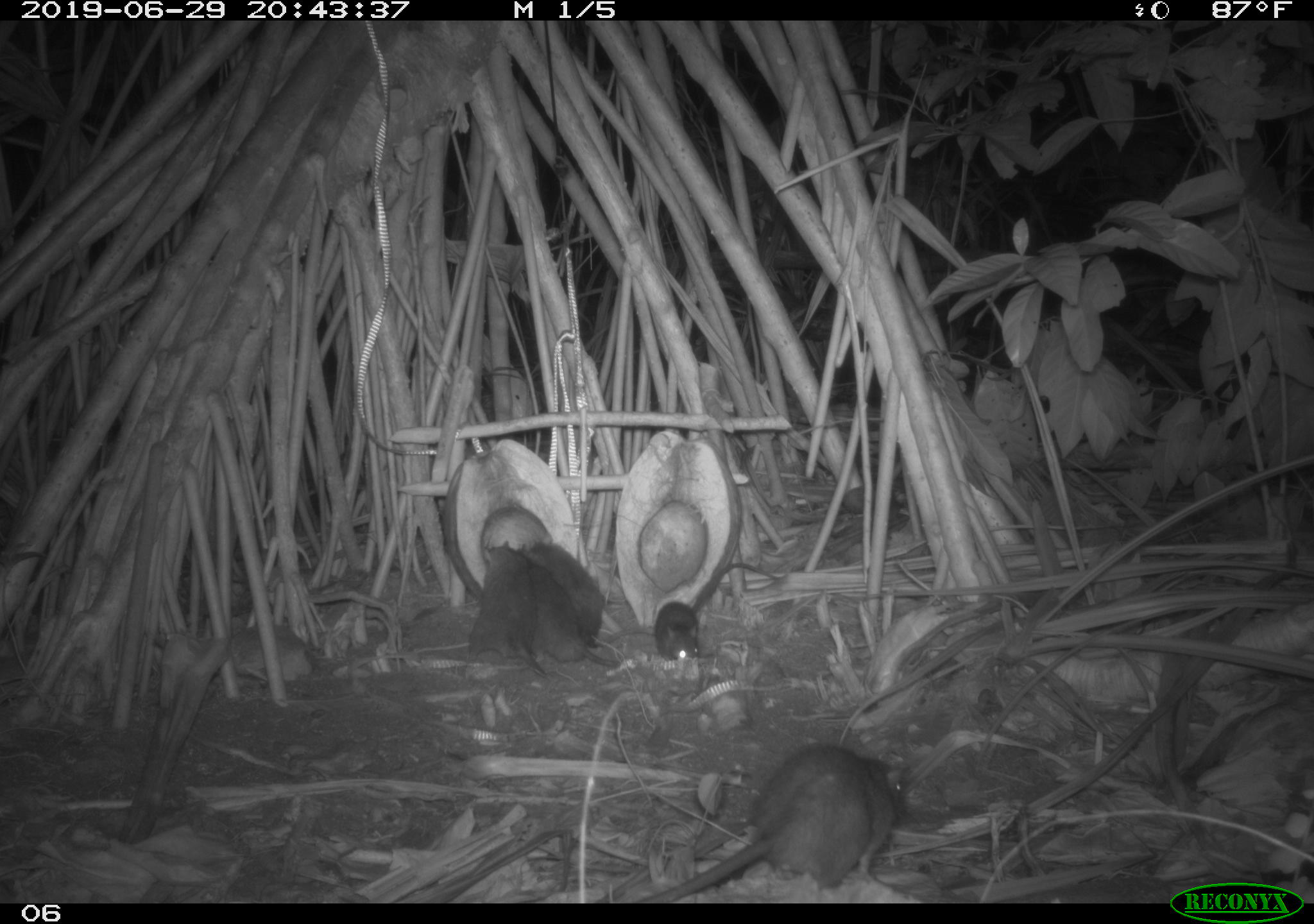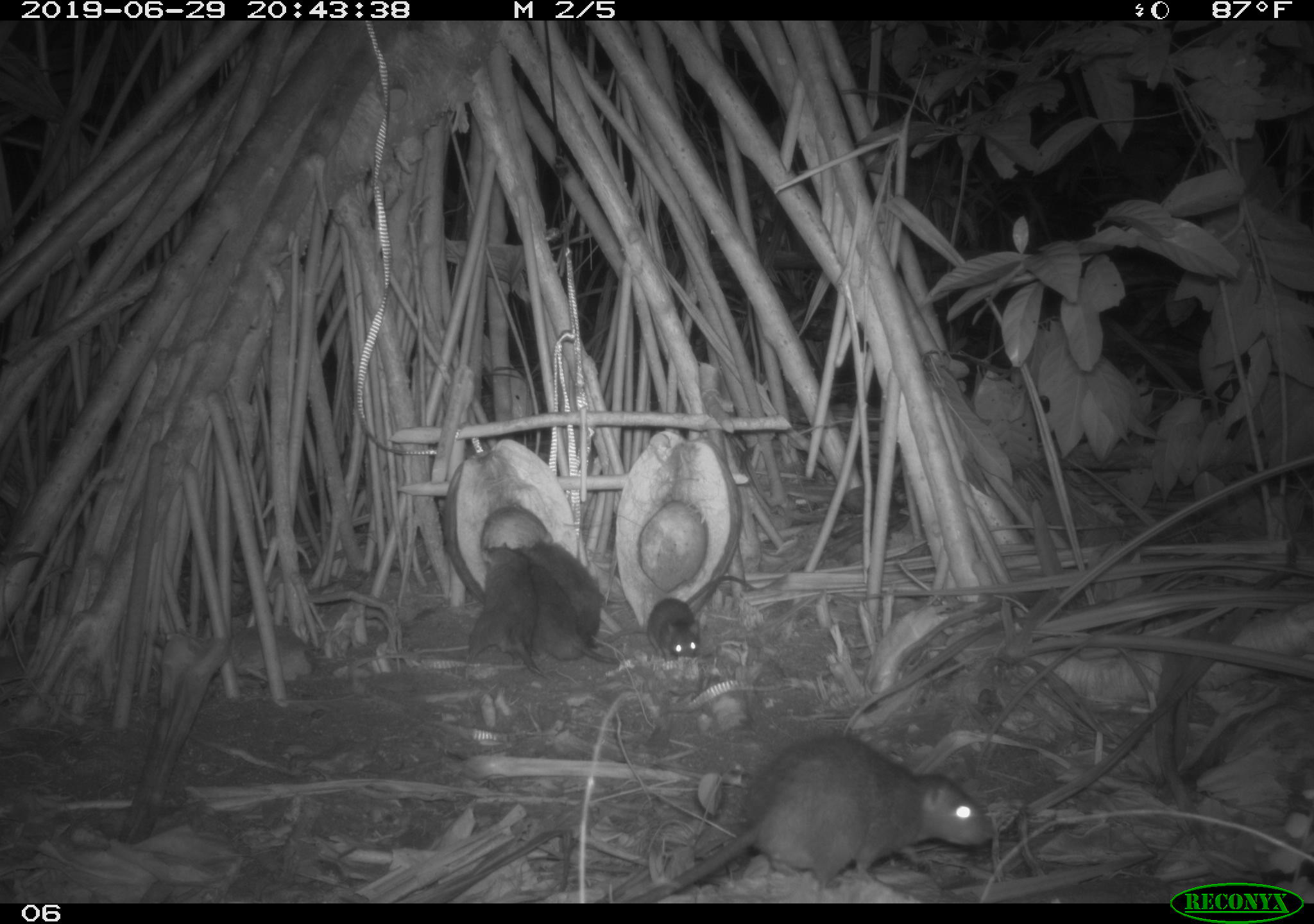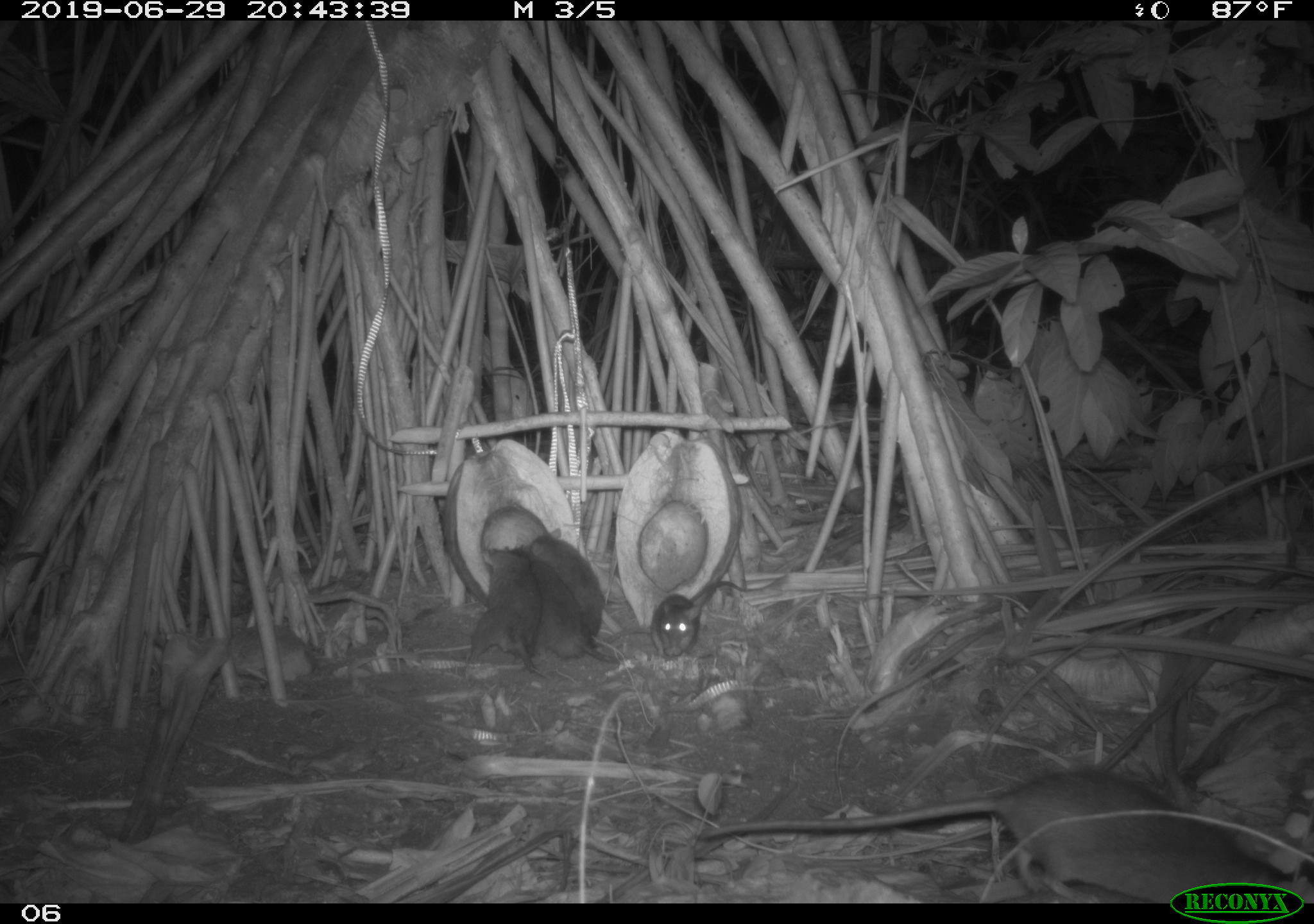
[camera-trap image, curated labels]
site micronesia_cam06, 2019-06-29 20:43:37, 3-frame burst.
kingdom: Animalia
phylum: Chordata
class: Mammalia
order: Rodentia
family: Muridae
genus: Rattus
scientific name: Rattus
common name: rat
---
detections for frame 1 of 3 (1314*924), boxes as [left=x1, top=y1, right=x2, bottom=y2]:
rat: [left=638, top=733, right=908, bottom=901]; [left=504, top=536, right=619, bottom=670]; [left=651, top=558, right=791, bottom=665]; [left=457, top=539, right=529, bottom=667]; [left=529, top=539, right=613, bottom=648]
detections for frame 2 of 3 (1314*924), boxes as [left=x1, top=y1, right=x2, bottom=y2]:
rat: [left=627, top=727, right=1002, bottom=905]; [left=516, top=537, right=616, bottom=655]; [left=522, top=565, right=622, bottom=670]; [left=642, top=574, right=754, bottom=664]; [left=461, top=537, right=530, bottom=664]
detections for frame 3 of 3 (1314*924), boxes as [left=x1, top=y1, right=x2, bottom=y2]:
rat: [left=688, top=758, right=1166, bottom=899]; [left=511, top=543, right=620, bottom=671]; [left=648, top=574, right=796, bottom=661]; [left=523, top=526, right=620, bottom=656]; [left=457, top=537, right=527, bottom=671]